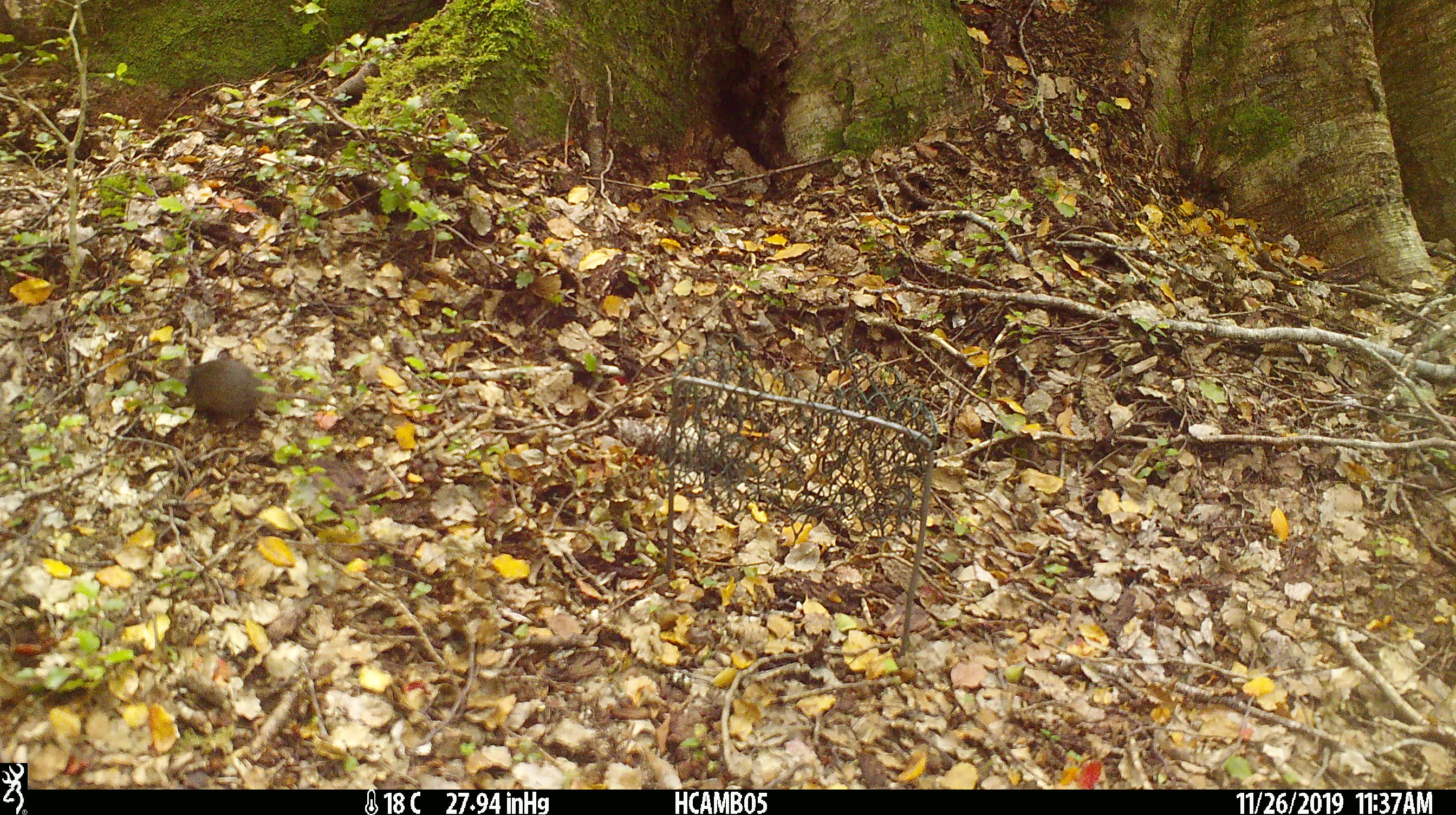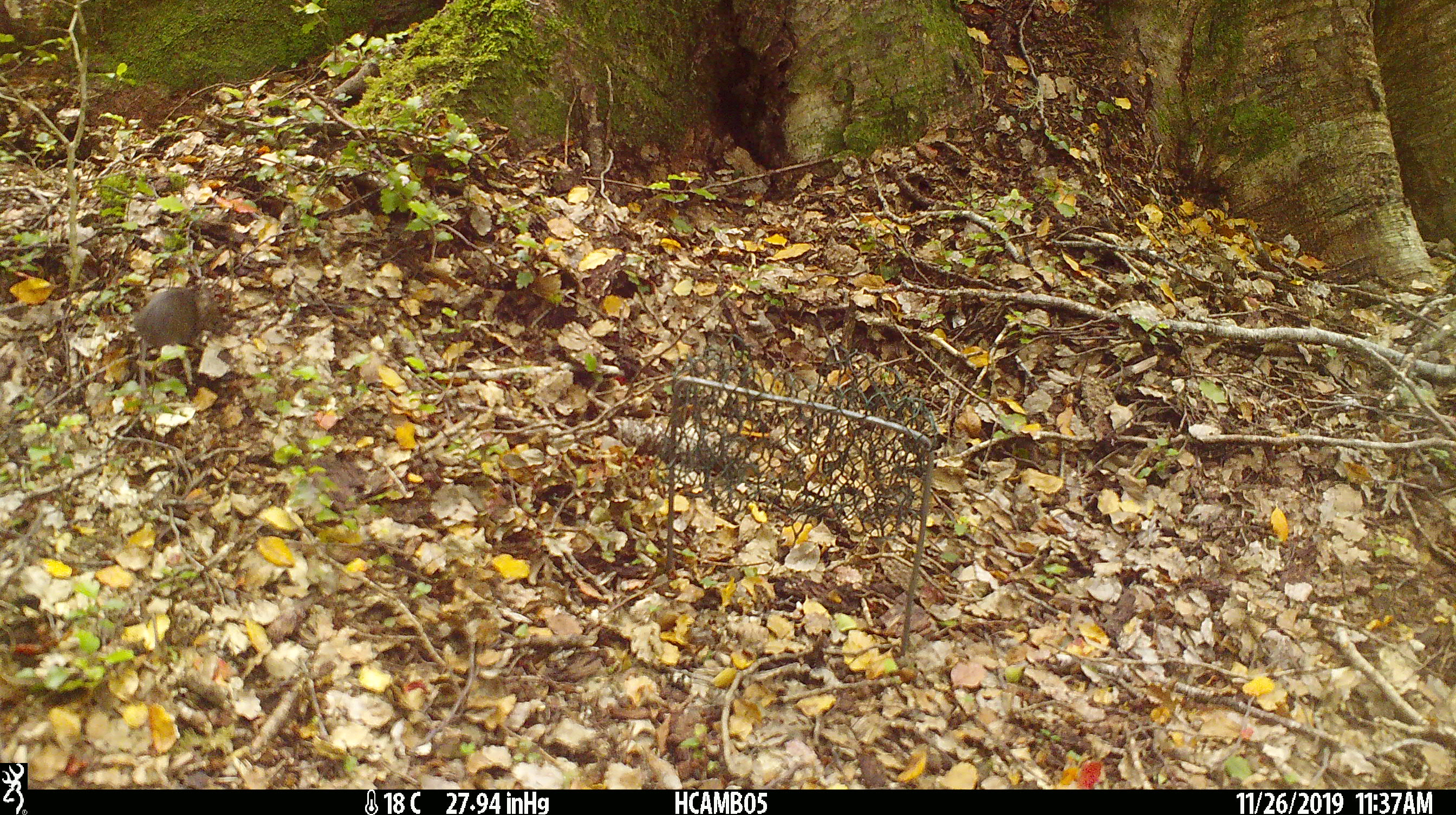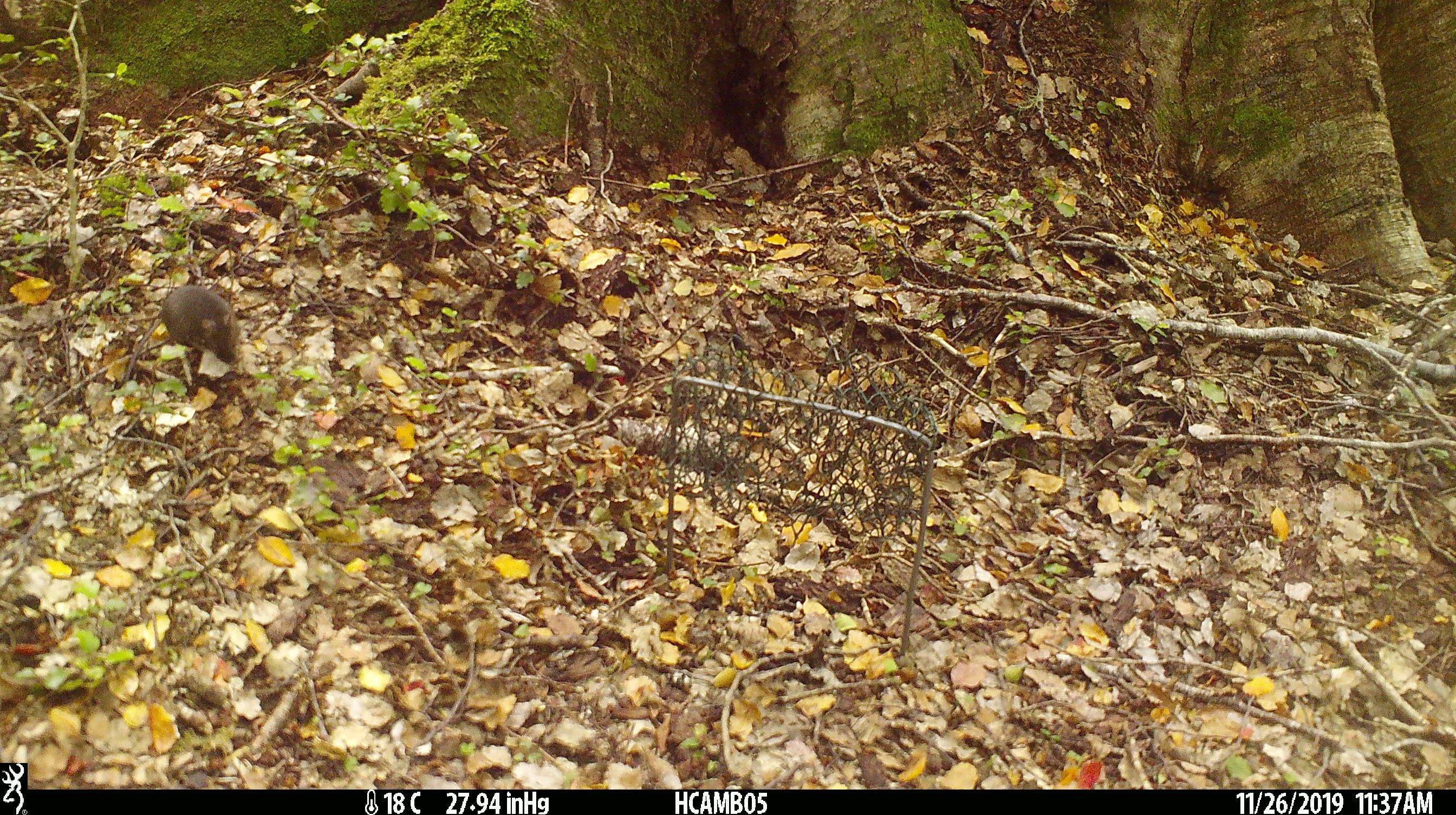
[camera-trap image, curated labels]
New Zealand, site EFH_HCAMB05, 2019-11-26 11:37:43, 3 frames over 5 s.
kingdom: Animalia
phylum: Chordata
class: Mammalia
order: Rodentia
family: Muridae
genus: Mus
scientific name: Mus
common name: mouse